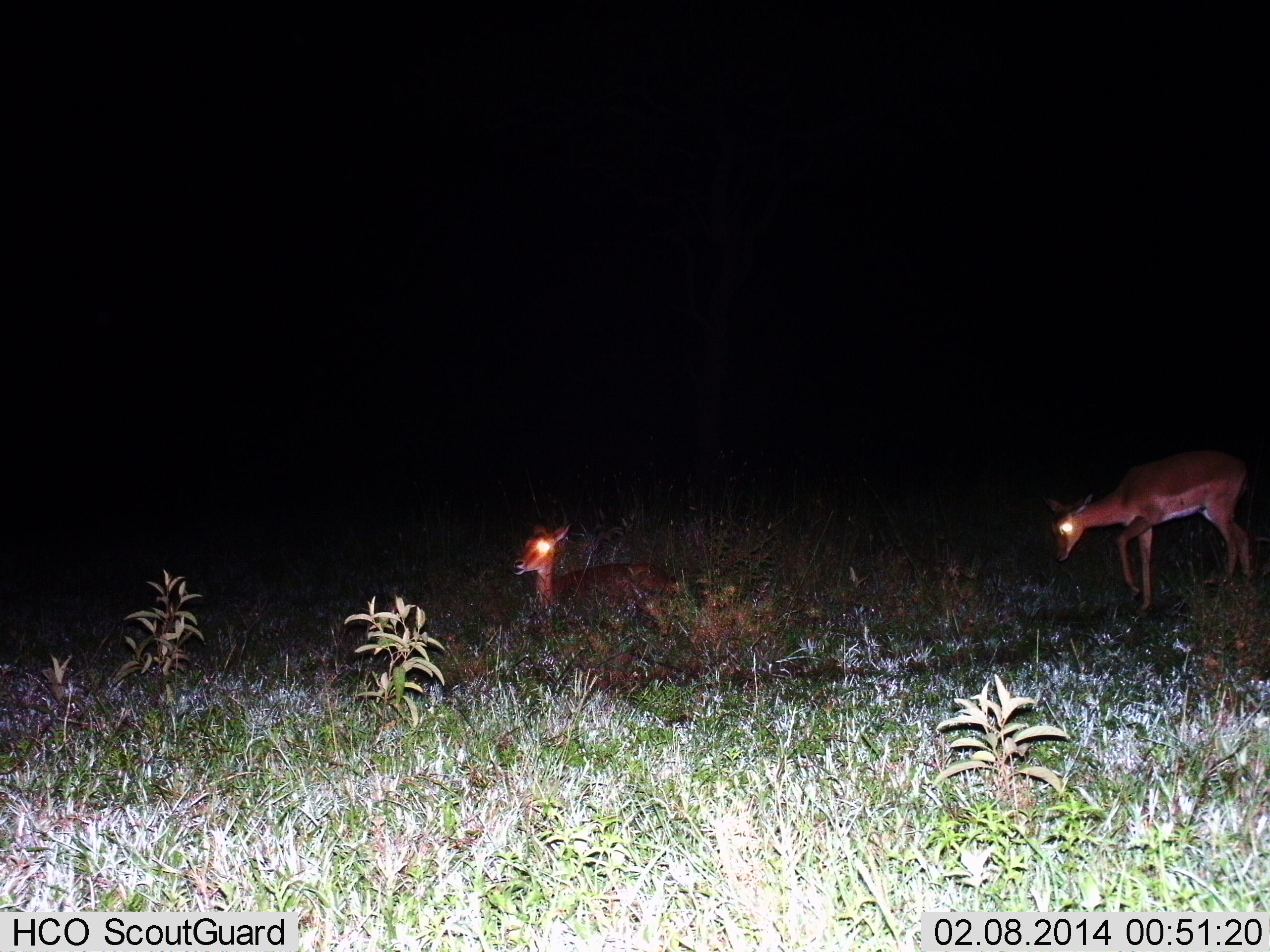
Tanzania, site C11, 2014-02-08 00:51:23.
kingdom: Animalia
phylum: Chordata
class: Mammalia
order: Artiodactyla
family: Bovidae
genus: Aepyceros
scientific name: Aepyceros melampus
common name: impala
Impala (Aepyceros melampus), count 2. Behavior (volunteer vote fractions): standing 50%, resting 100%, moving 31%, interacting 0%. Young present (vote fraction): 0%. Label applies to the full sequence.